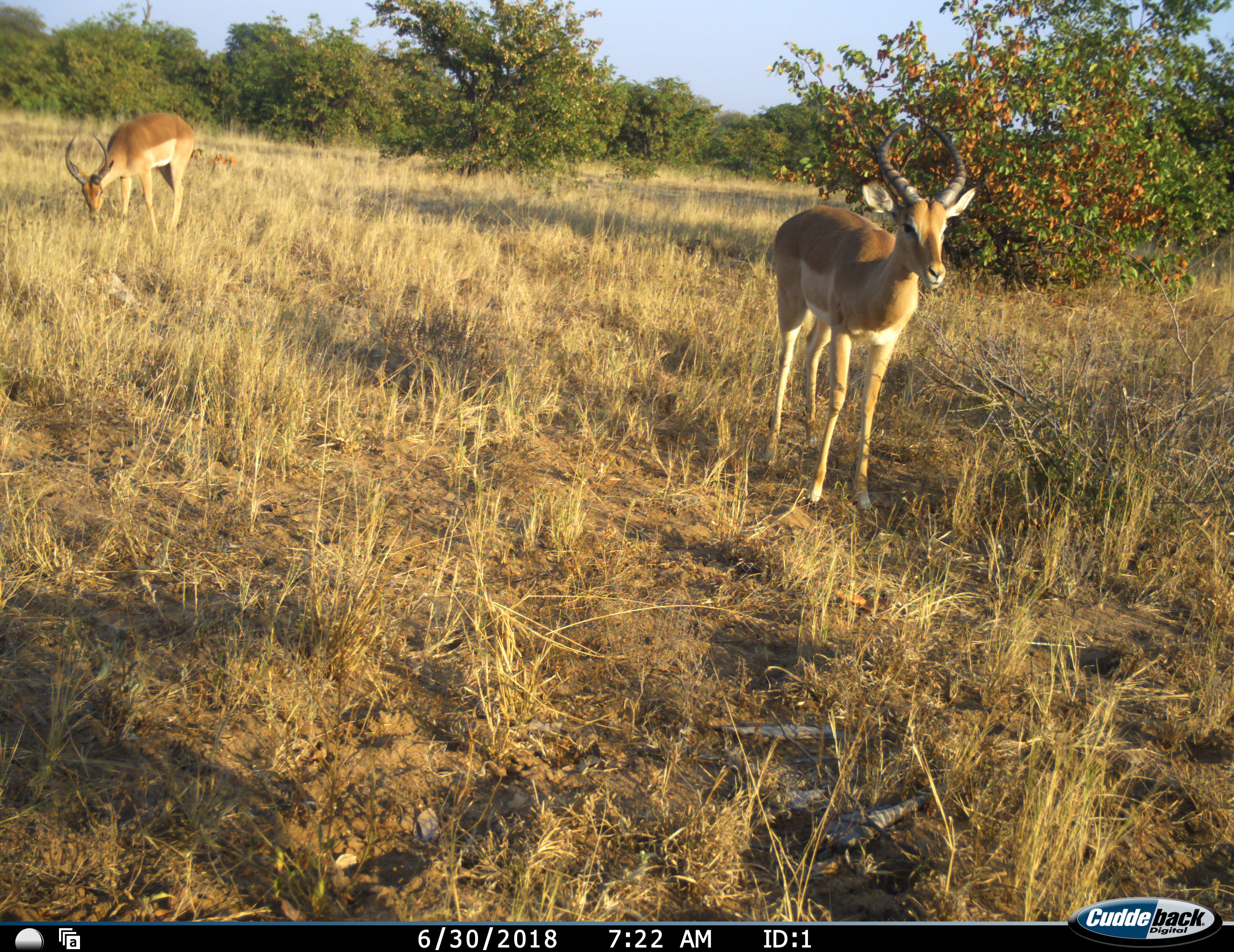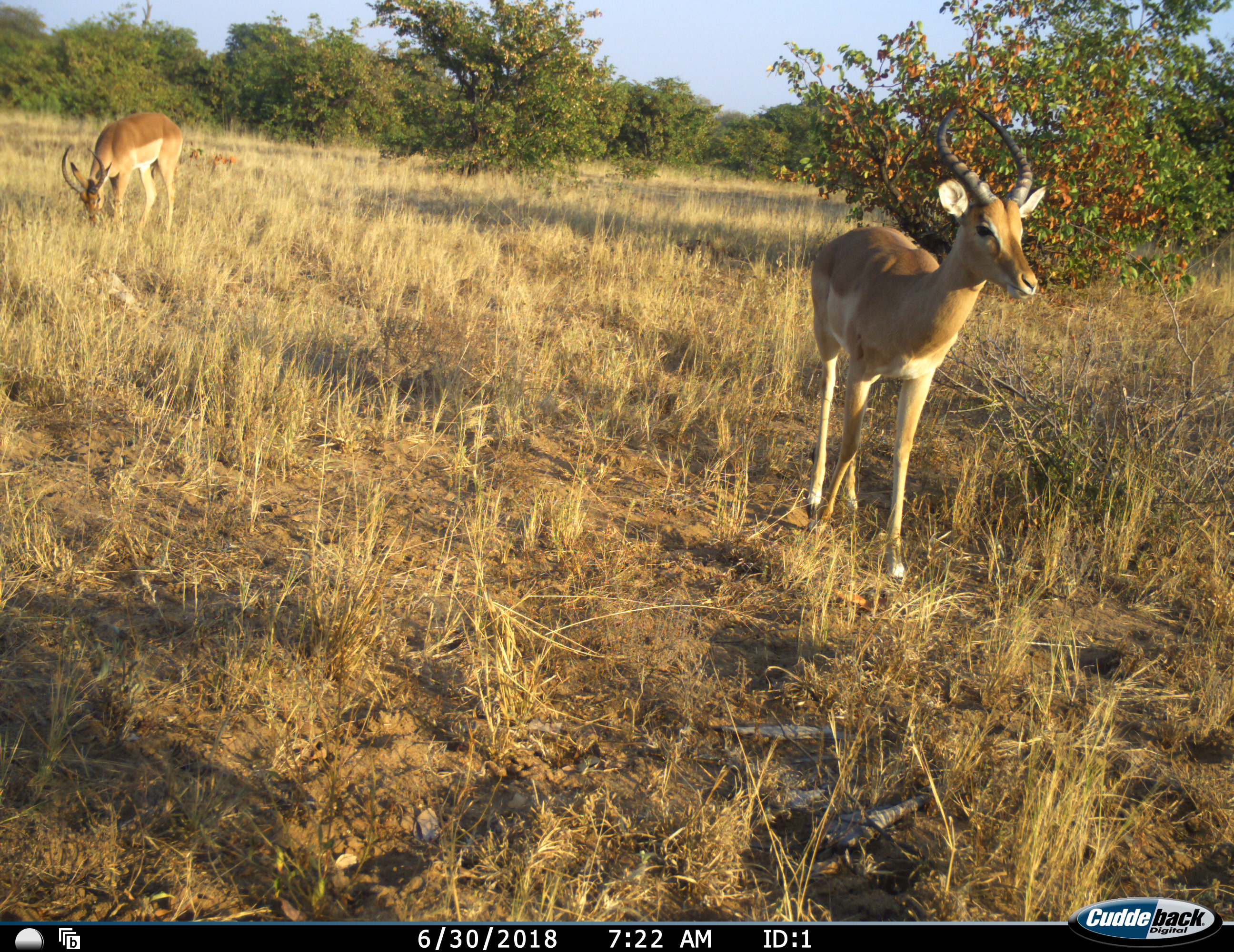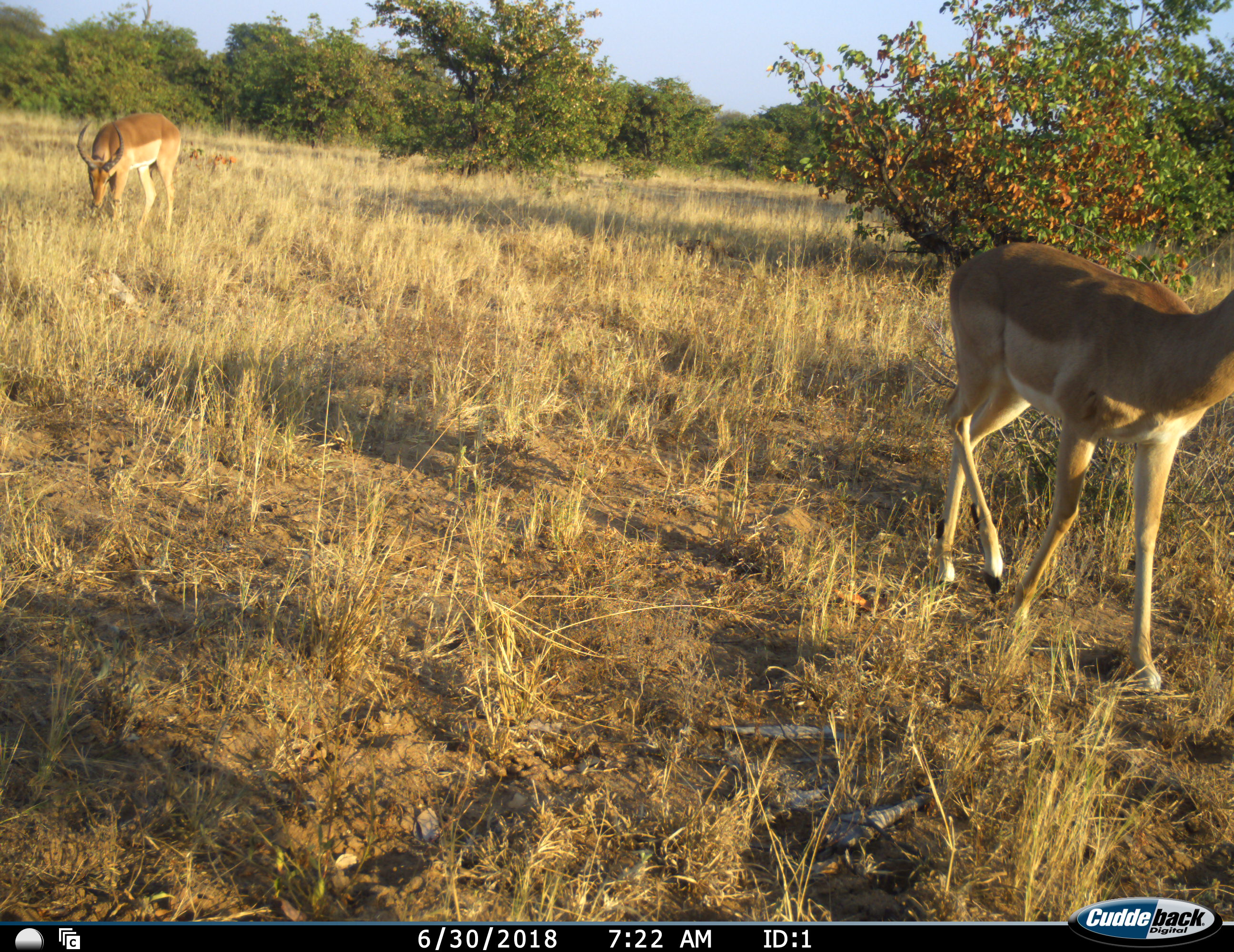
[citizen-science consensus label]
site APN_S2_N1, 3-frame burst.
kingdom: Animalia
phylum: Chordata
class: Mammalia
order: Artiodactyla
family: Bovidae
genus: Aepyceros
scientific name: Aepyceros melampus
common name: impala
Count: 2.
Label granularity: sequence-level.